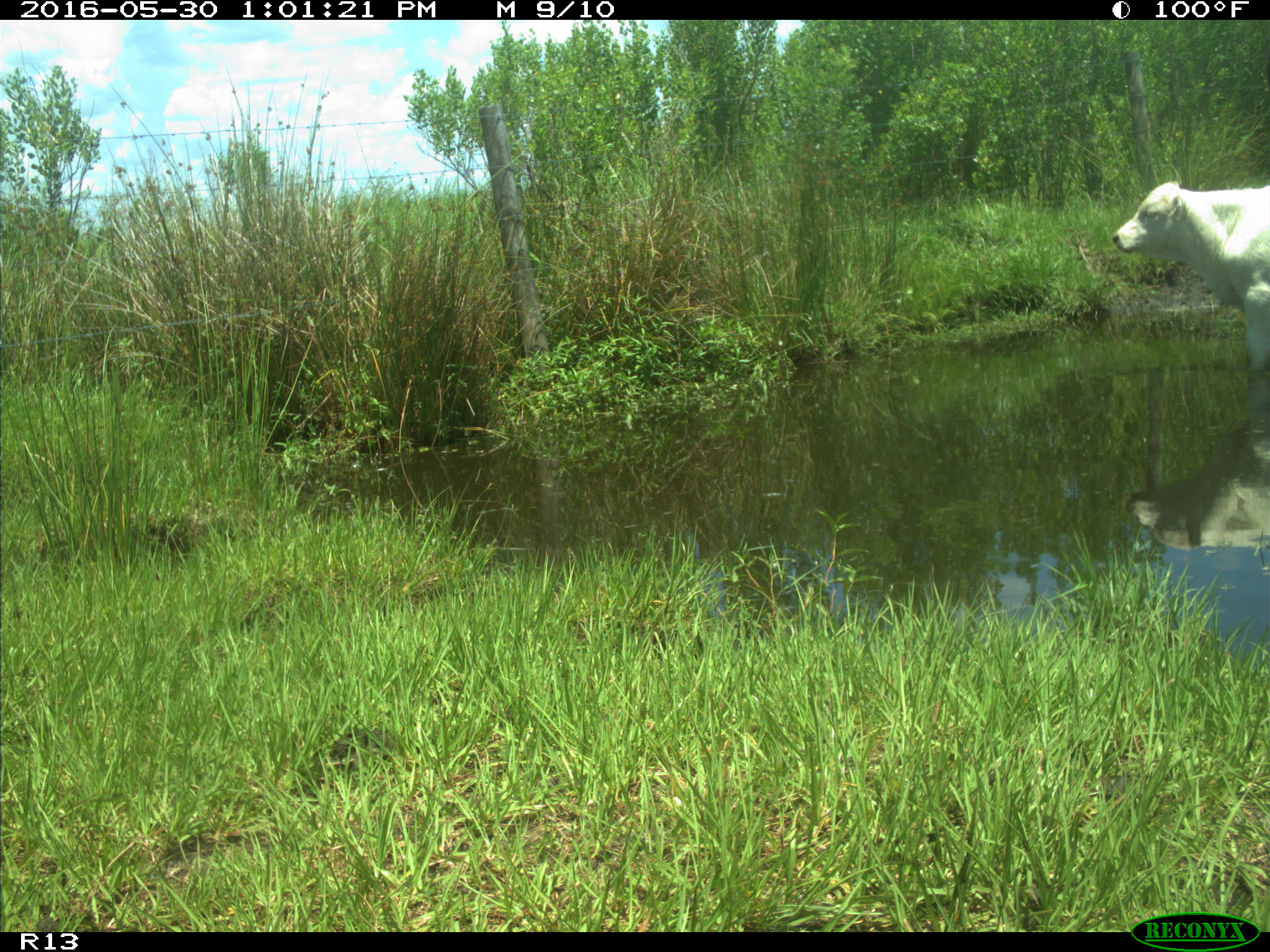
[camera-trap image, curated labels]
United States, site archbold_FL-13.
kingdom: Animalia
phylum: Chordata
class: Mammalia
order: Artiodactyla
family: Bovidae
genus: Bos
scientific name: Bos taurus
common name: domestic cow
Bos taurus (domestic cow).